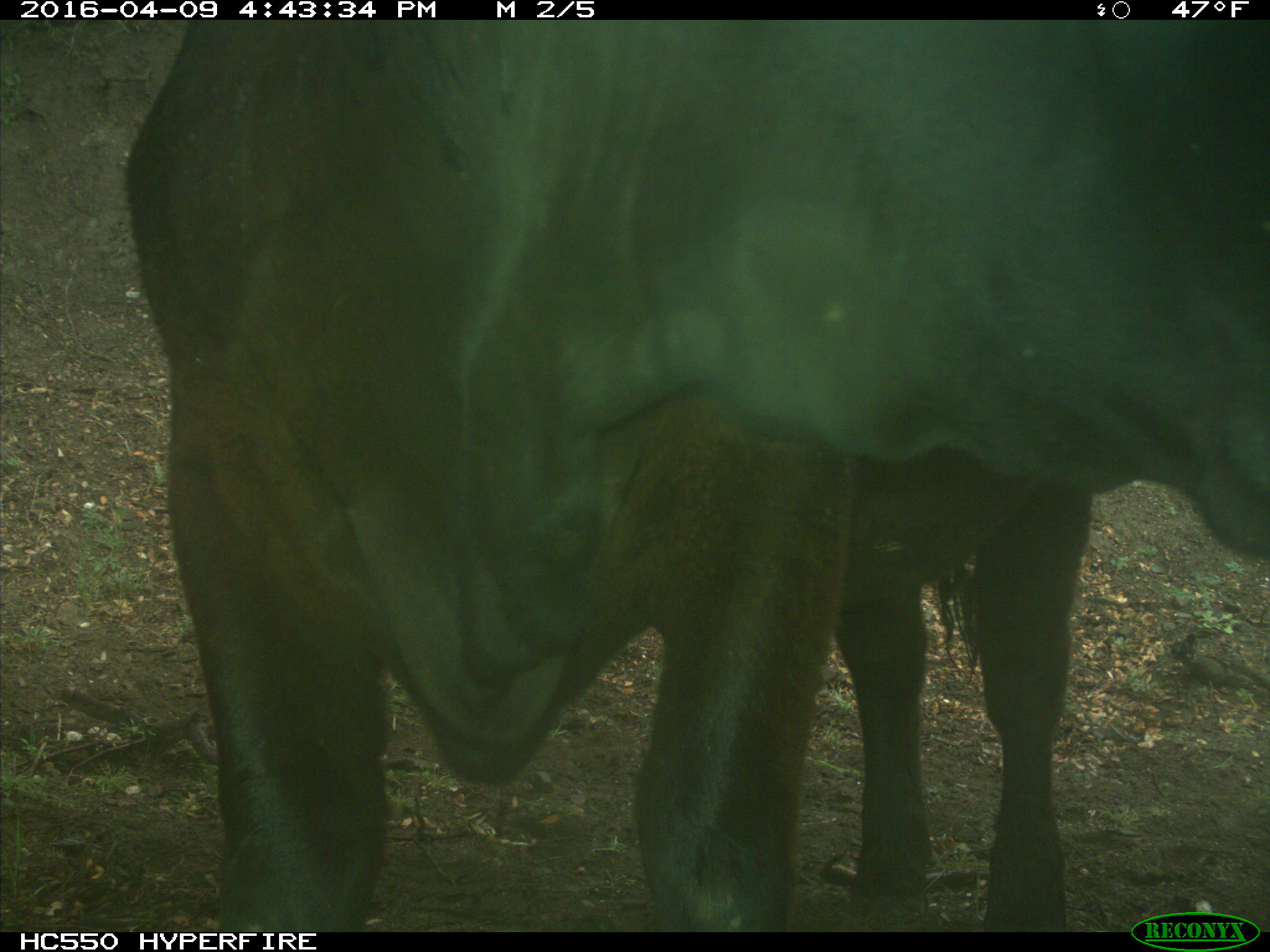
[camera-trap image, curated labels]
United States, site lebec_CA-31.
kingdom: Animalia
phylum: Chordata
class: Mammalia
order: Artiodactyla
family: Bovidae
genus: Bos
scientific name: Bos taurus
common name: domestic cow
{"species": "Bos taurus (domestic cow)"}